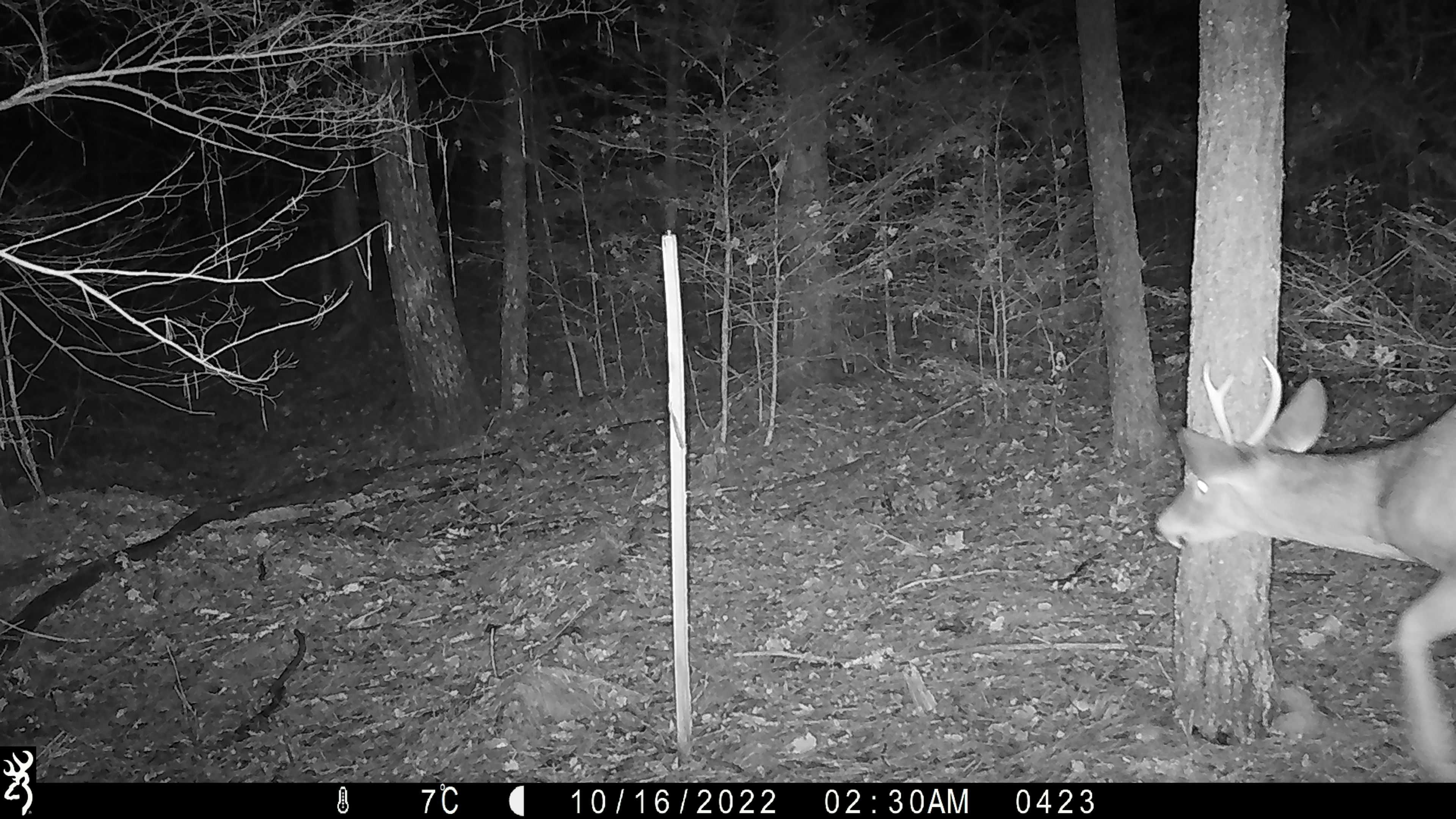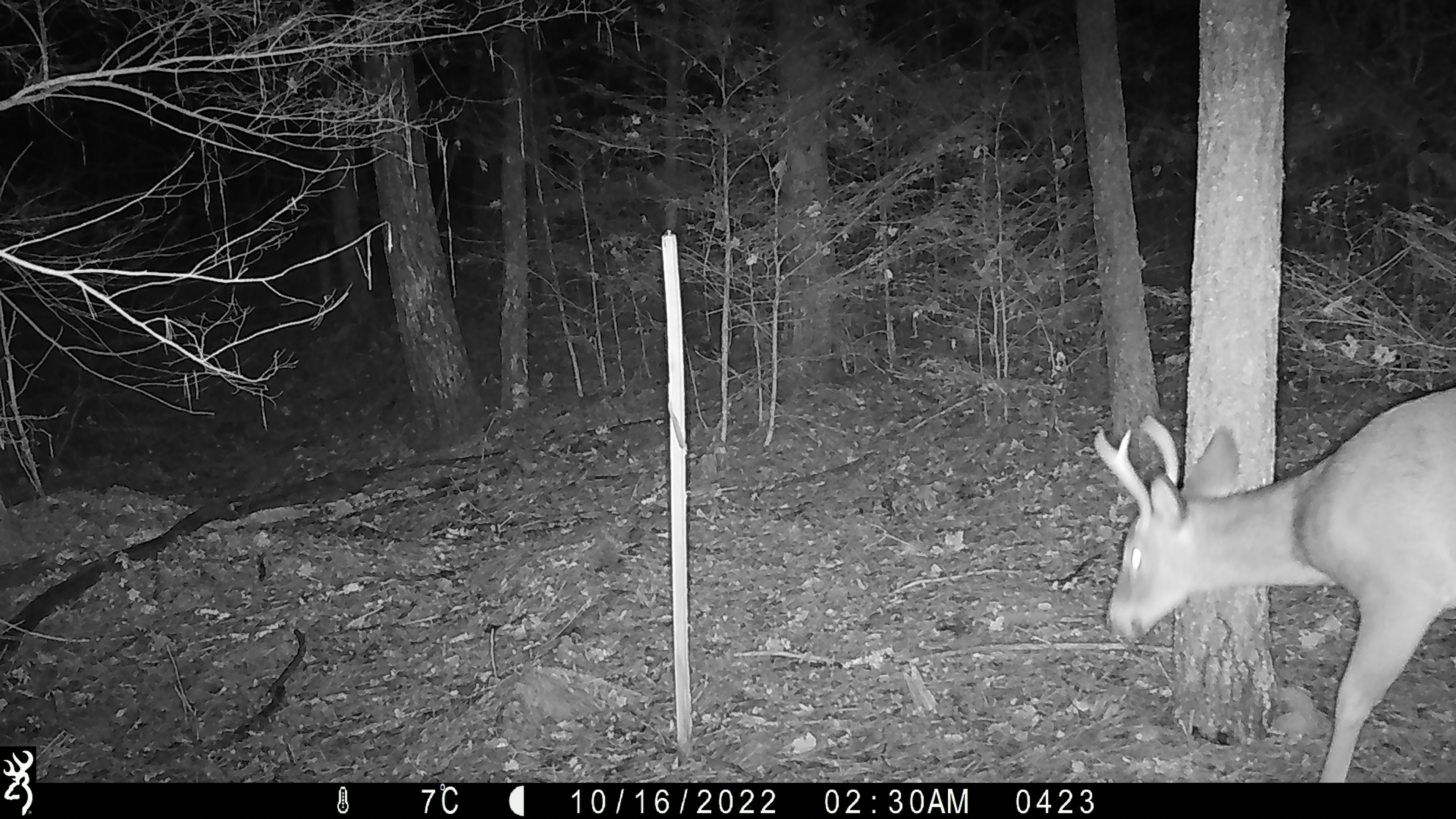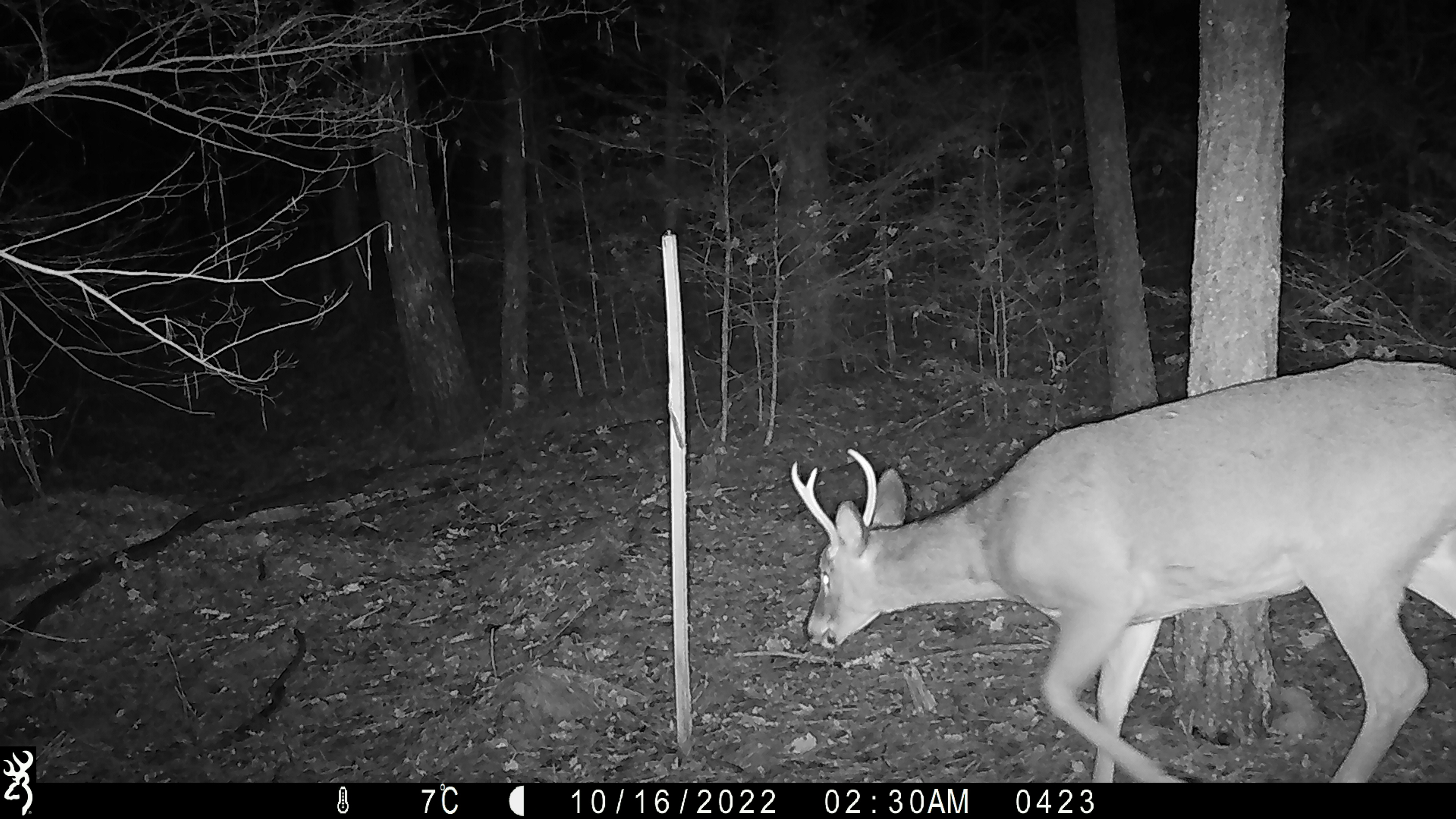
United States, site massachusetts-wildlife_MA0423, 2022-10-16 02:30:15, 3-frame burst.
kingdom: Animalia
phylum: Chordata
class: Mammalia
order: Artiodactyla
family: Cervidae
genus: Odocoileus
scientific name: Odocoileus virginianus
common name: white-tailed deer